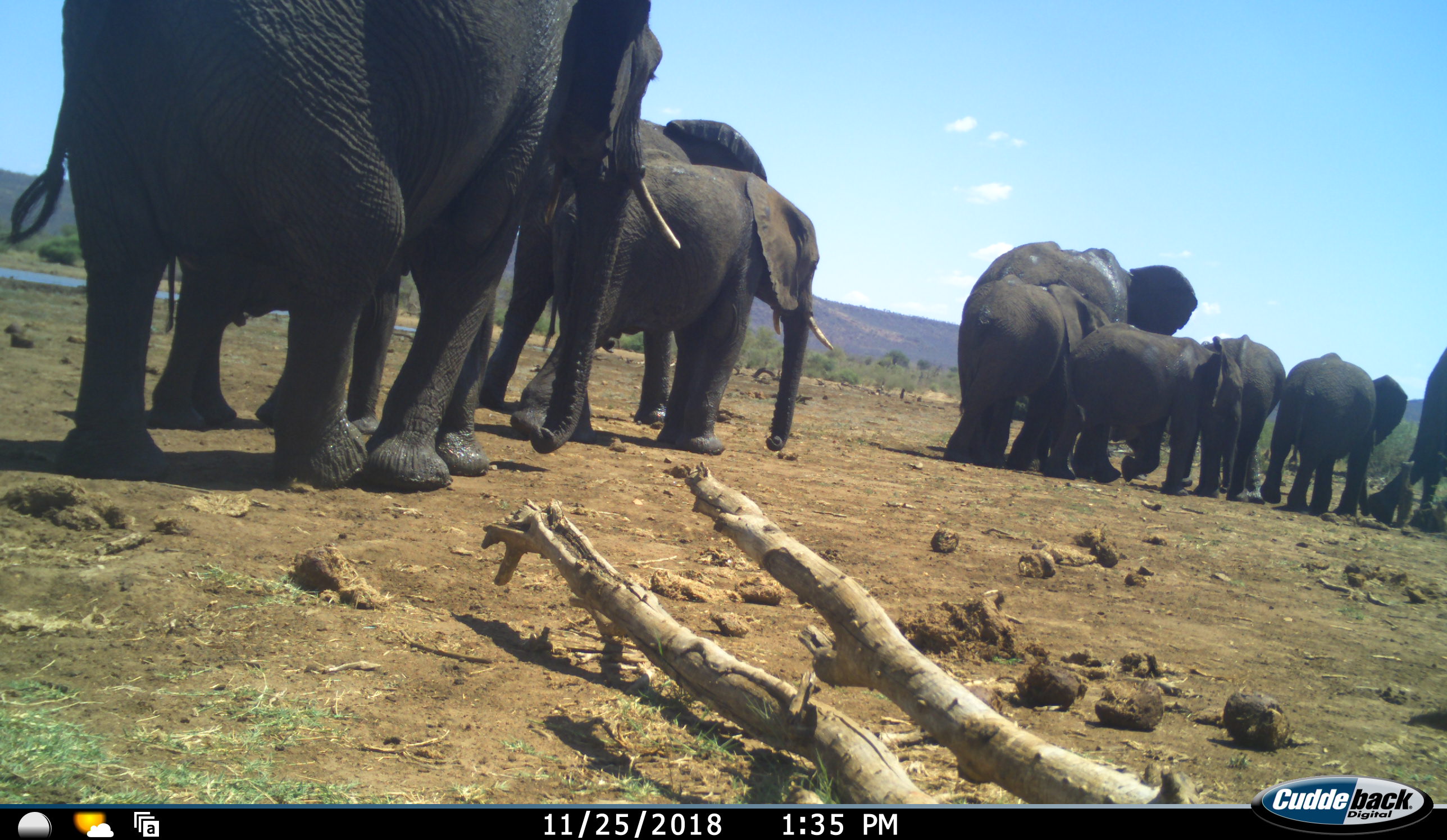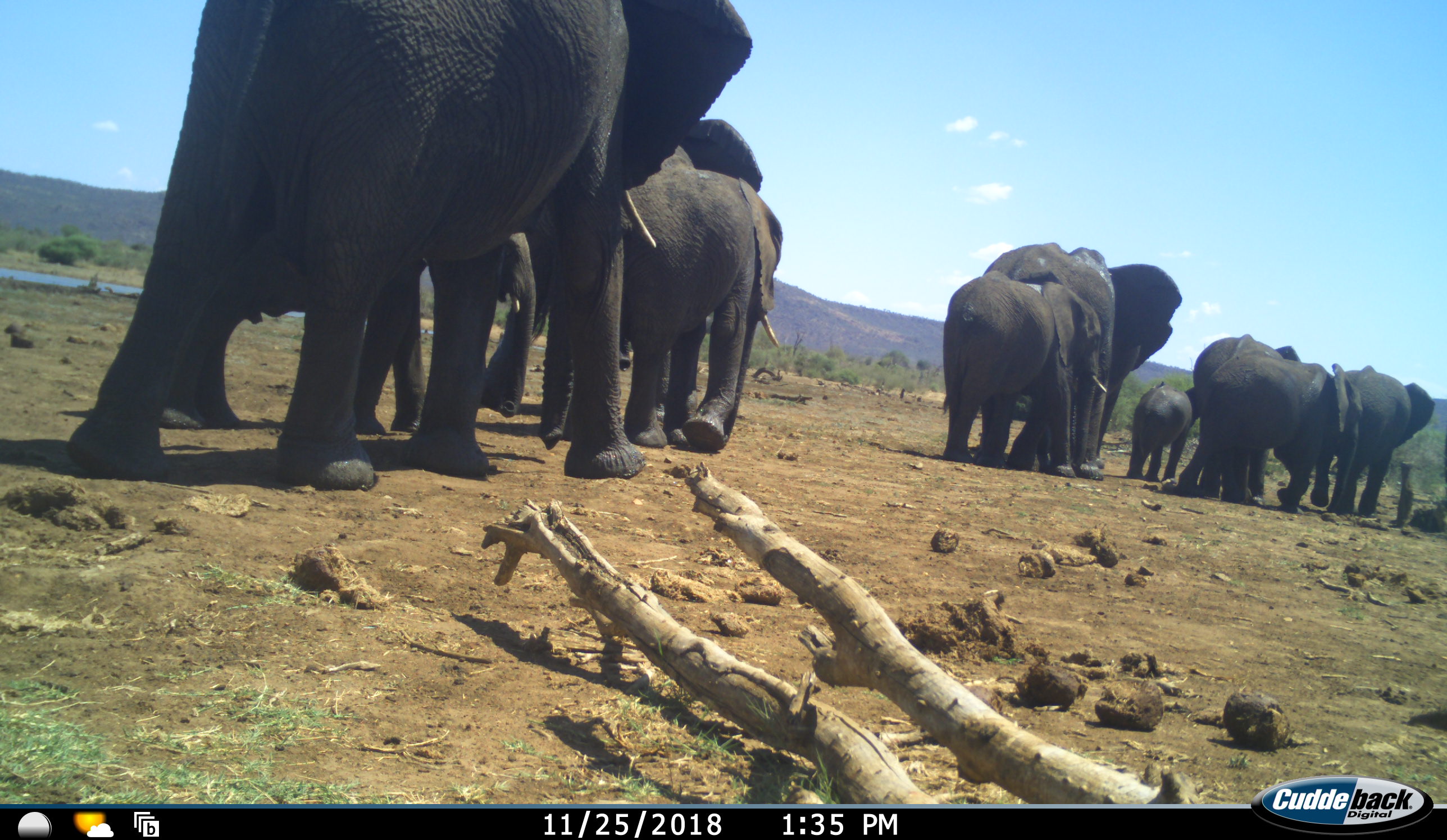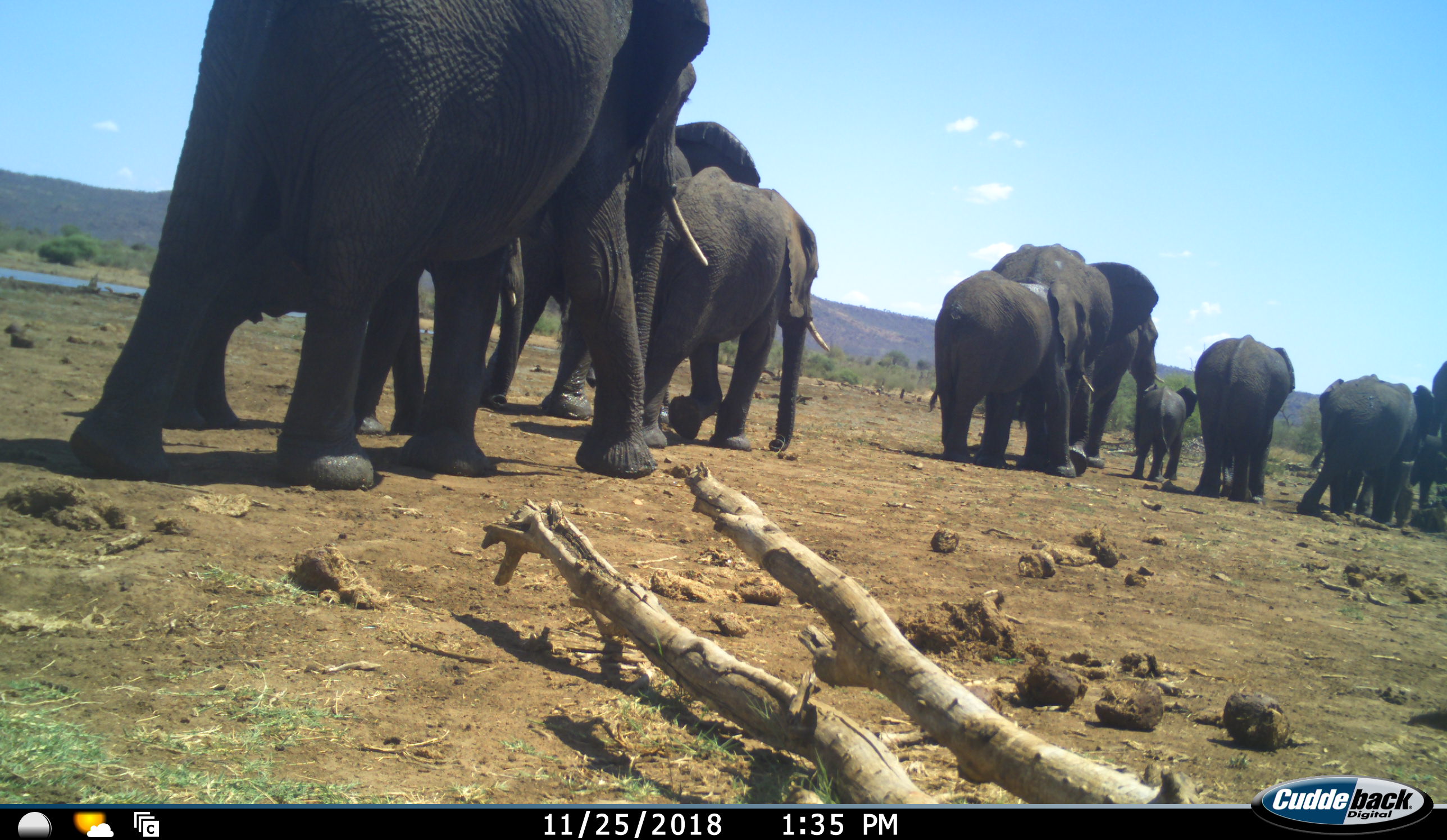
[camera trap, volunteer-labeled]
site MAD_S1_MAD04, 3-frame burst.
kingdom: Animalia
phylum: Chordata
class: Mammalia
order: Proboscidea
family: Elephantidae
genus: Loxodonta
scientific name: Loxodonta africana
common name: african bush elephant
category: elephant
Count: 11-50.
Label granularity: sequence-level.